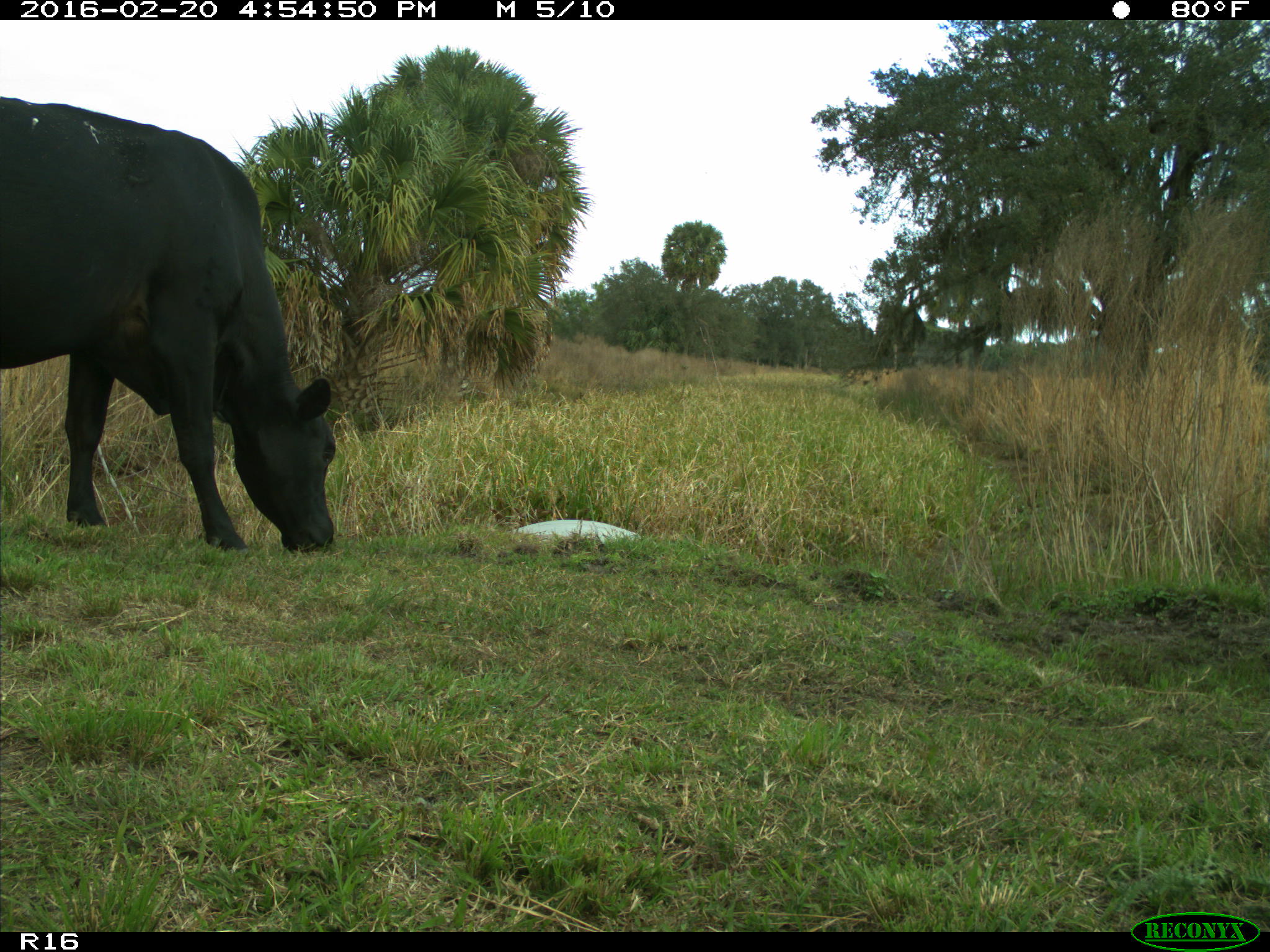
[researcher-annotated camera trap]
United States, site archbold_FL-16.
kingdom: Animalia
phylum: Chordata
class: Mammalia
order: Artiodactyla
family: Bovidae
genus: Bos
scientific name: Bos taurus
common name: domestic cow